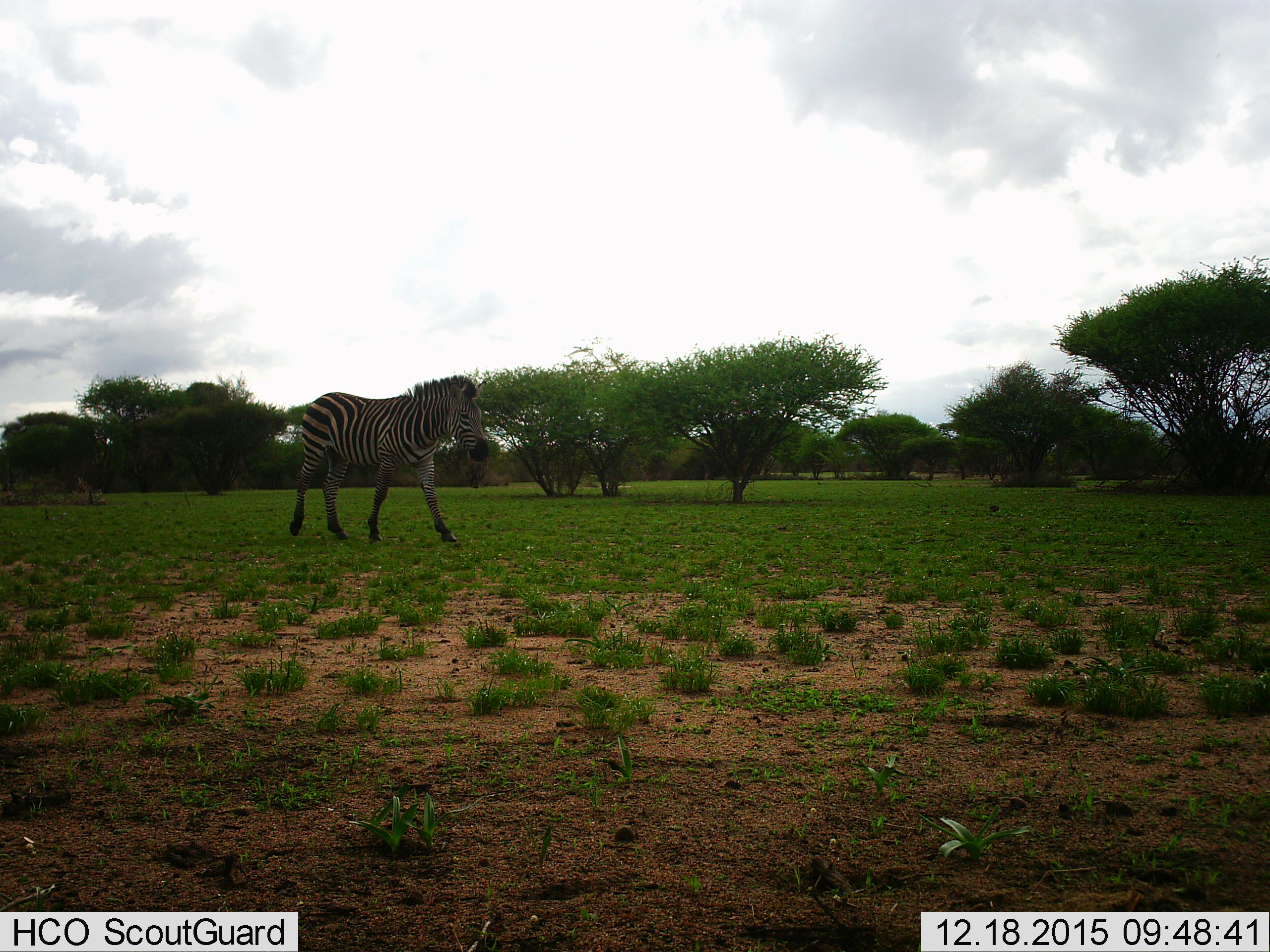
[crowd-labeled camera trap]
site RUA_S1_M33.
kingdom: Animalia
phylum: Chordata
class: Mammalia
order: Perissodactyla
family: Equidae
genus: Equus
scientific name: Equus quagga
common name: plains zebra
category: zebraplains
Zebraplains (plains zebra) (Equus quagga), count 1. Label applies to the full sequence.